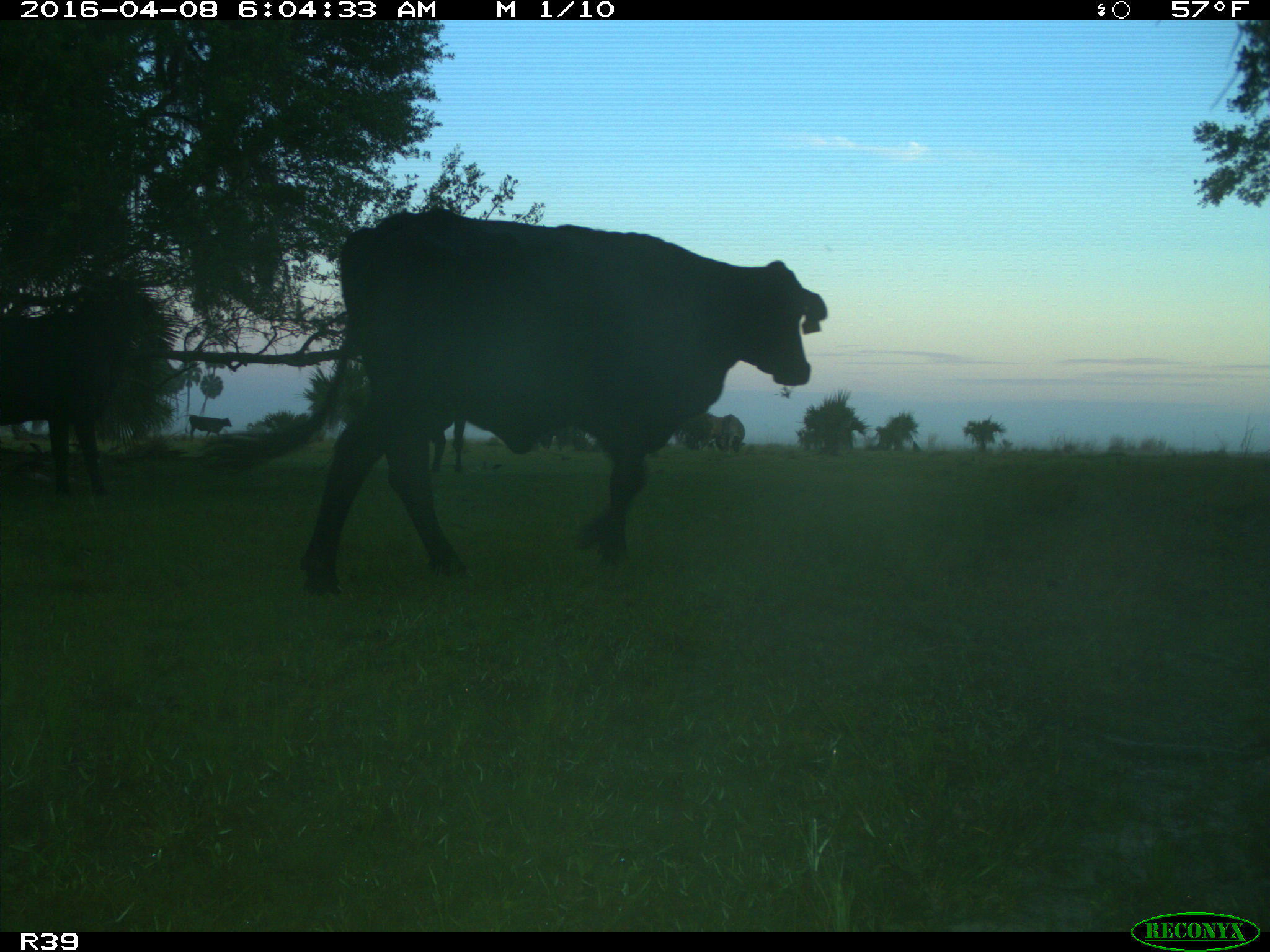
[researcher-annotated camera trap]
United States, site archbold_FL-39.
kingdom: Animalia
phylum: Chordata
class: Mammalia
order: Artiodactyla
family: Bovidae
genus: Bos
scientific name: Bos taurus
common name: domestic cow